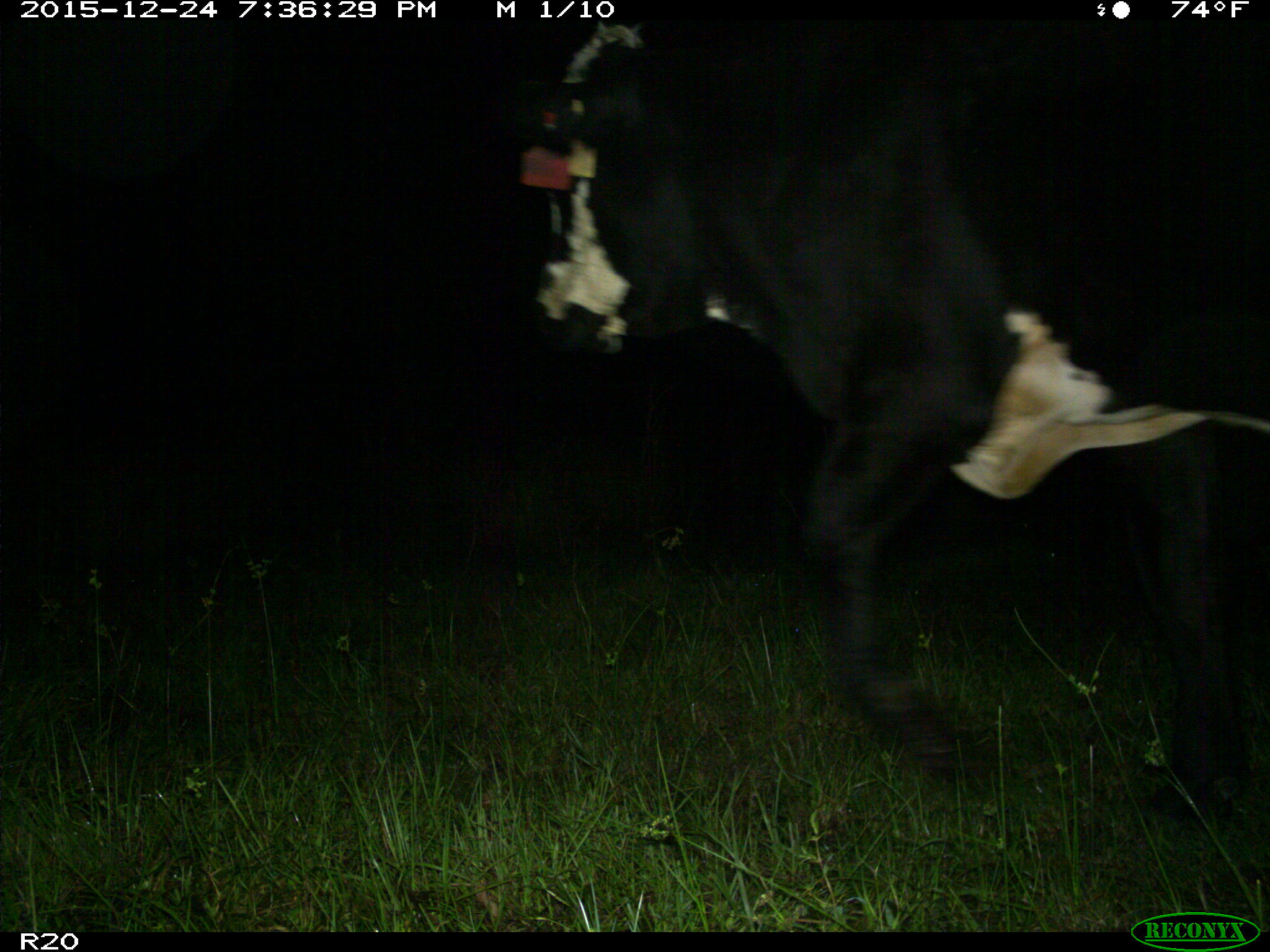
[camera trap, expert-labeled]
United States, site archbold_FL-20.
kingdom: Animalia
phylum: Chordata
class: Mammalia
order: Artiodactyla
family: Bovidae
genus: Bos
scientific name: Bos taurus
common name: domestic cow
Bos taurus (domestic cow).